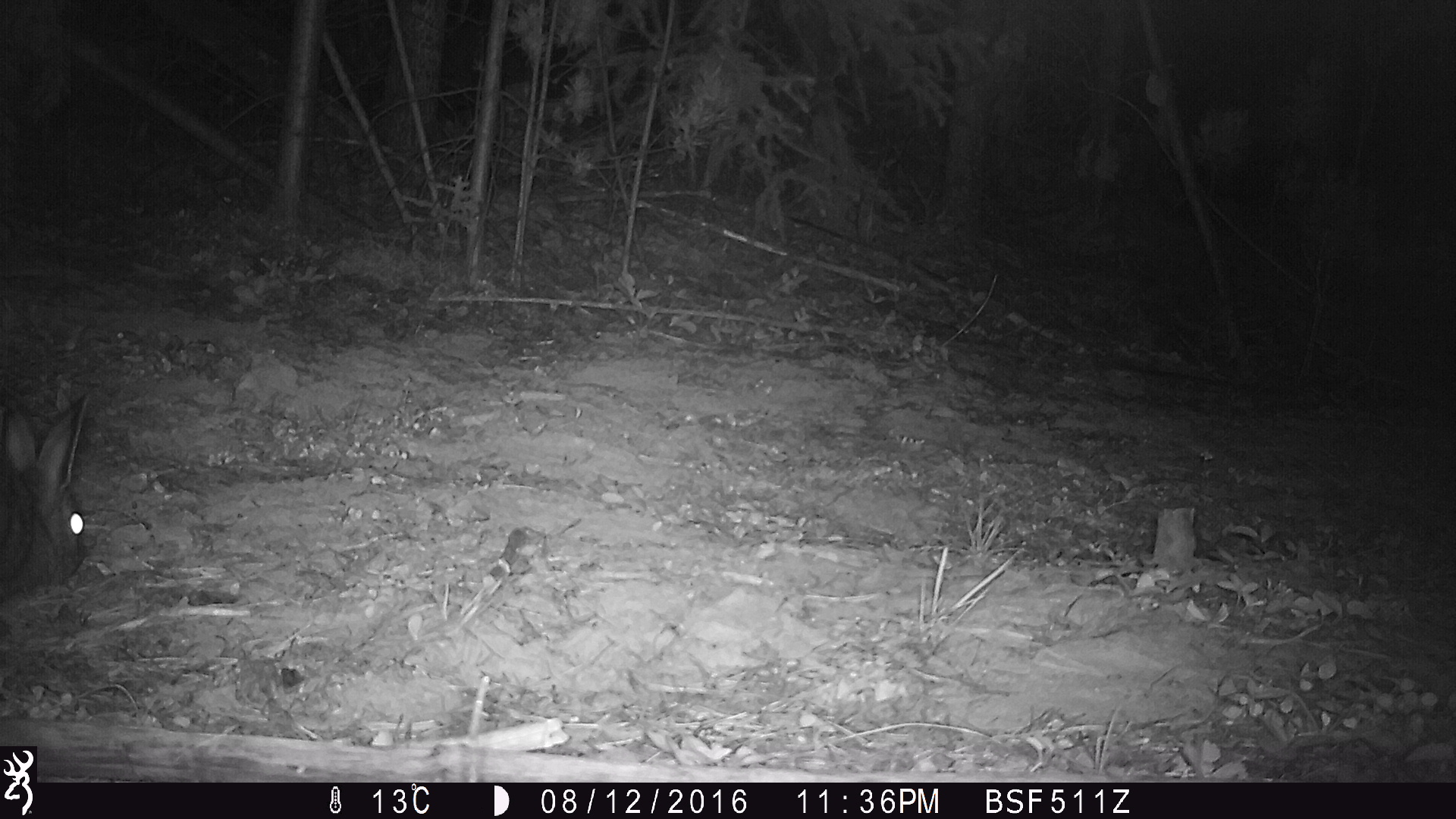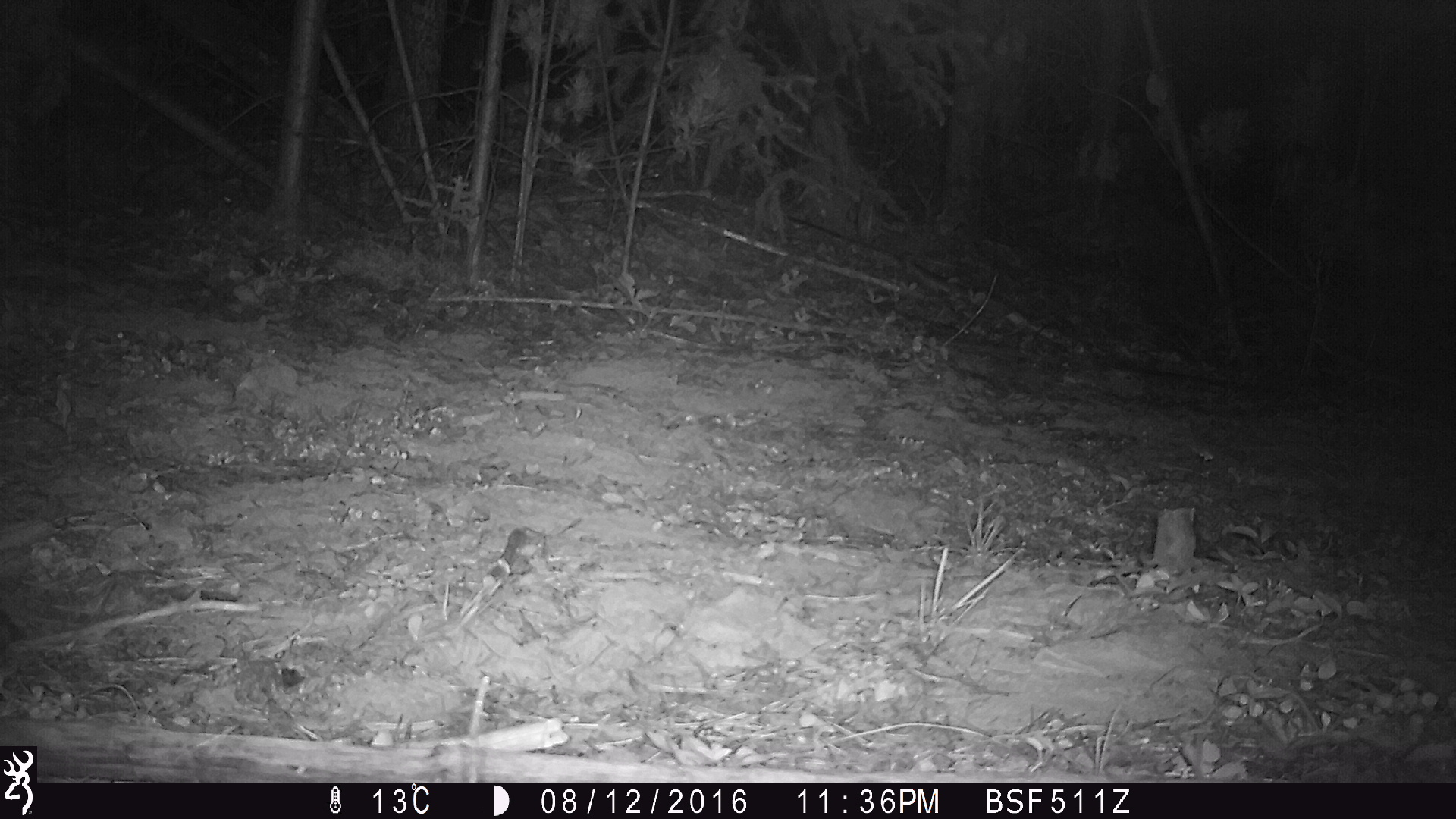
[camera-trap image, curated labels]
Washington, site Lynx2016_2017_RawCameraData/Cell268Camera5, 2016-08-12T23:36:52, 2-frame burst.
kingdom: Animalia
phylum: Chordata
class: Mammalia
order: Lagomorpha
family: Leporidae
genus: Lepus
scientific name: Lepus americanus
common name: snowshoe hare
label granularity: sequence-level